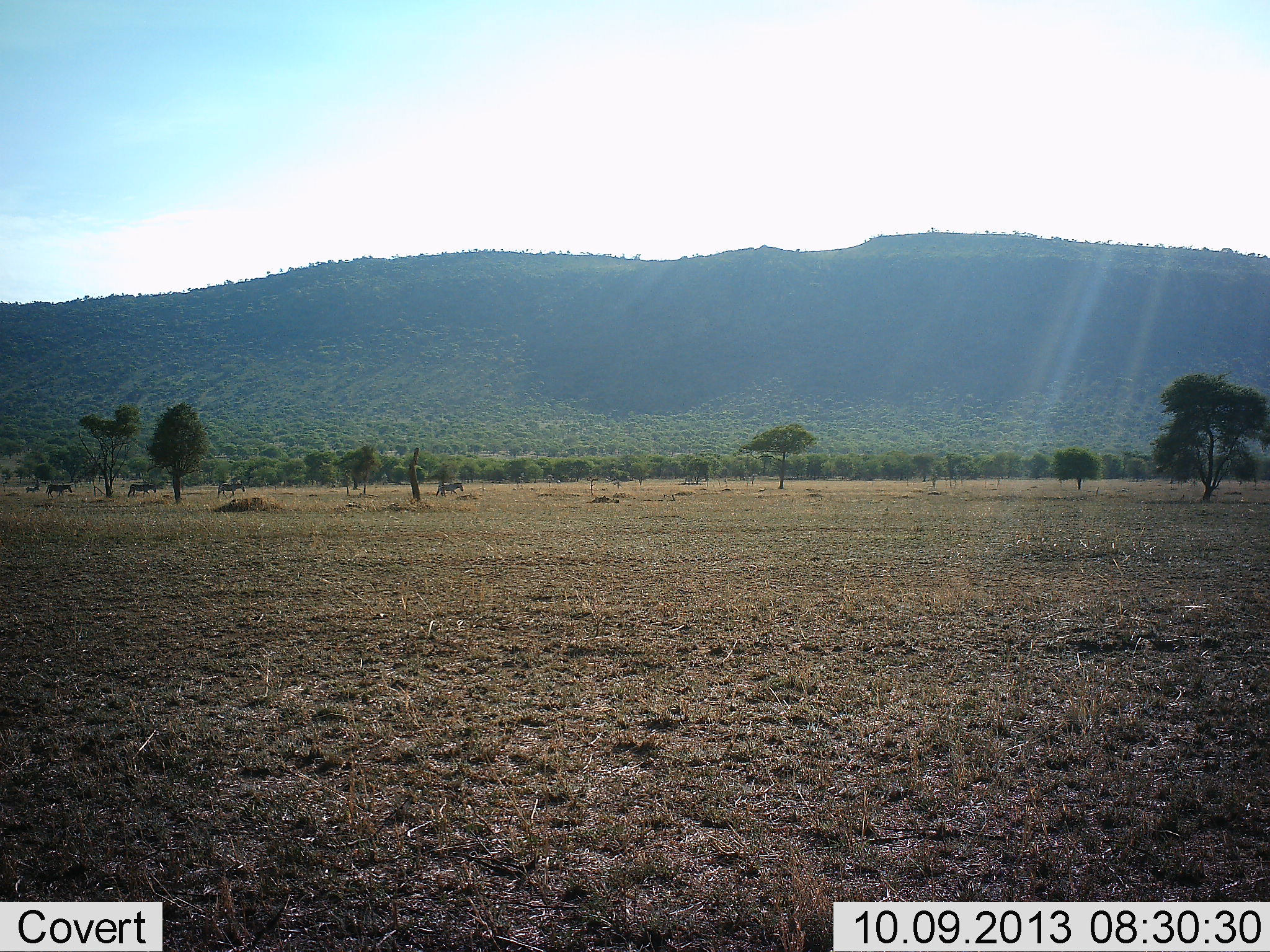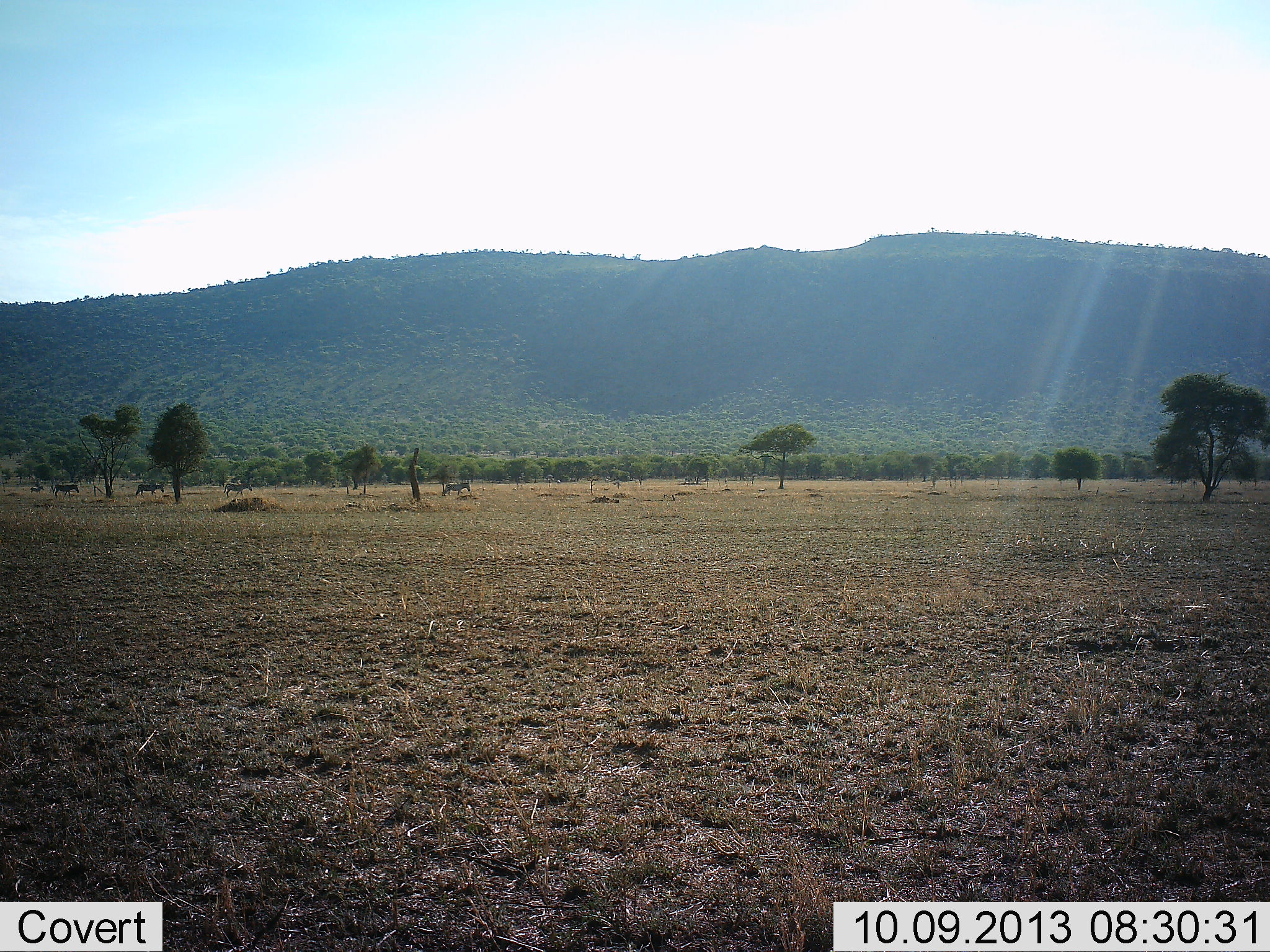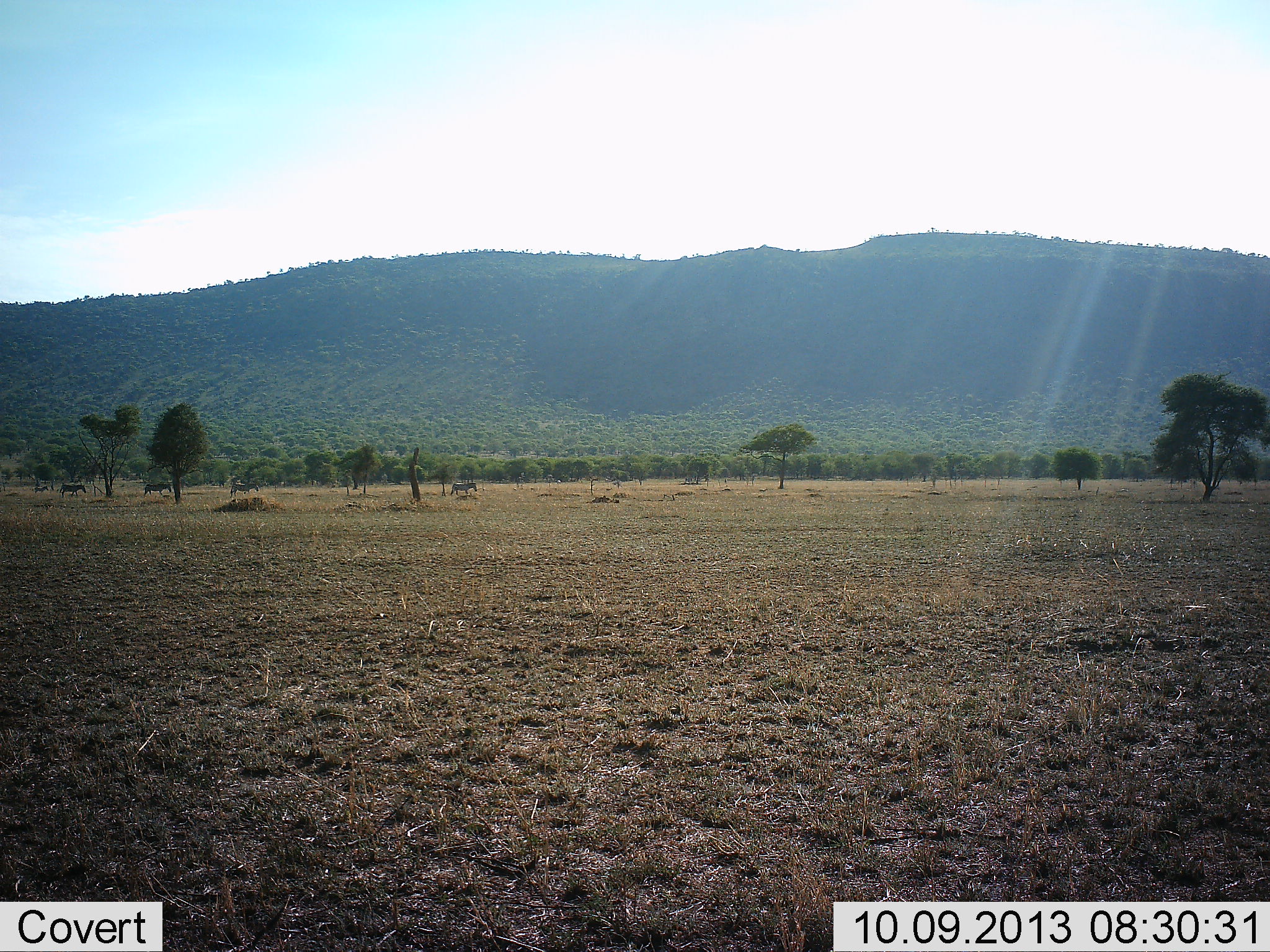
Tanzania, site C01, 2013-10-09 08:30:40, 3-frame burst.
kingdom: Animalia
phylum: Chordata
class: Mammalia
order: Perissodactyla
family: Equidae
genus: Equus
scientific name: Equus quagga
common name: plains zebra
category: zebra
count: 5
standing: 8%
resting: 0%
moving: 92%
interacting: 0%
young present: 25%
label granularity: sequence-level